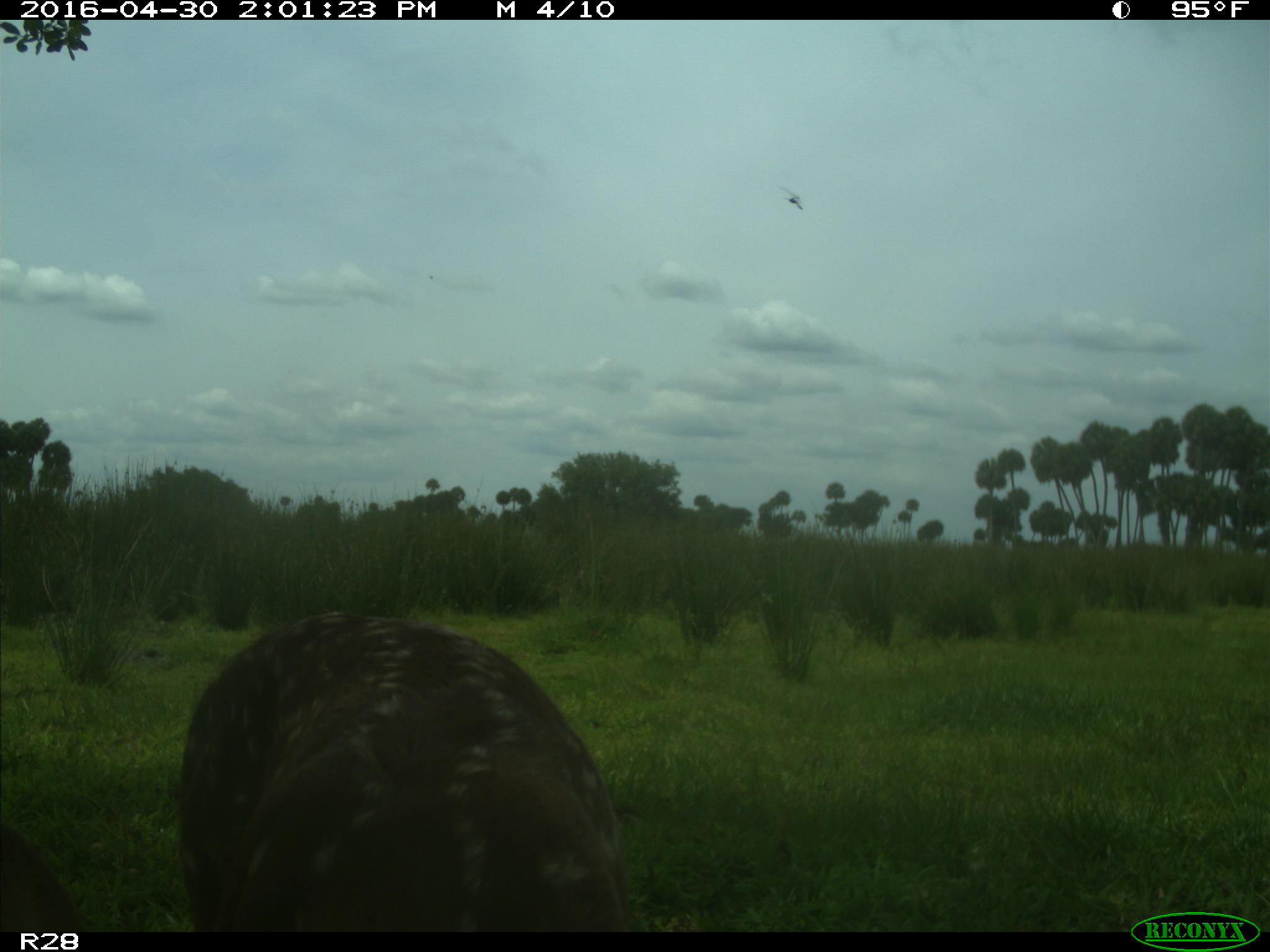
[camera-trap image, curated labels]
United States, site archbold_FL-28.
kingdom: Animalia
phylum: Chordata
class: Mammalia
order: Artiodactyla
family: Cervidae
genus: Odocoileus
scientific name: Odocoileus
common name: deer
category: unidentified deer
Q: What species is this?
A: Unidentified deer (deer) (Odocoileus).